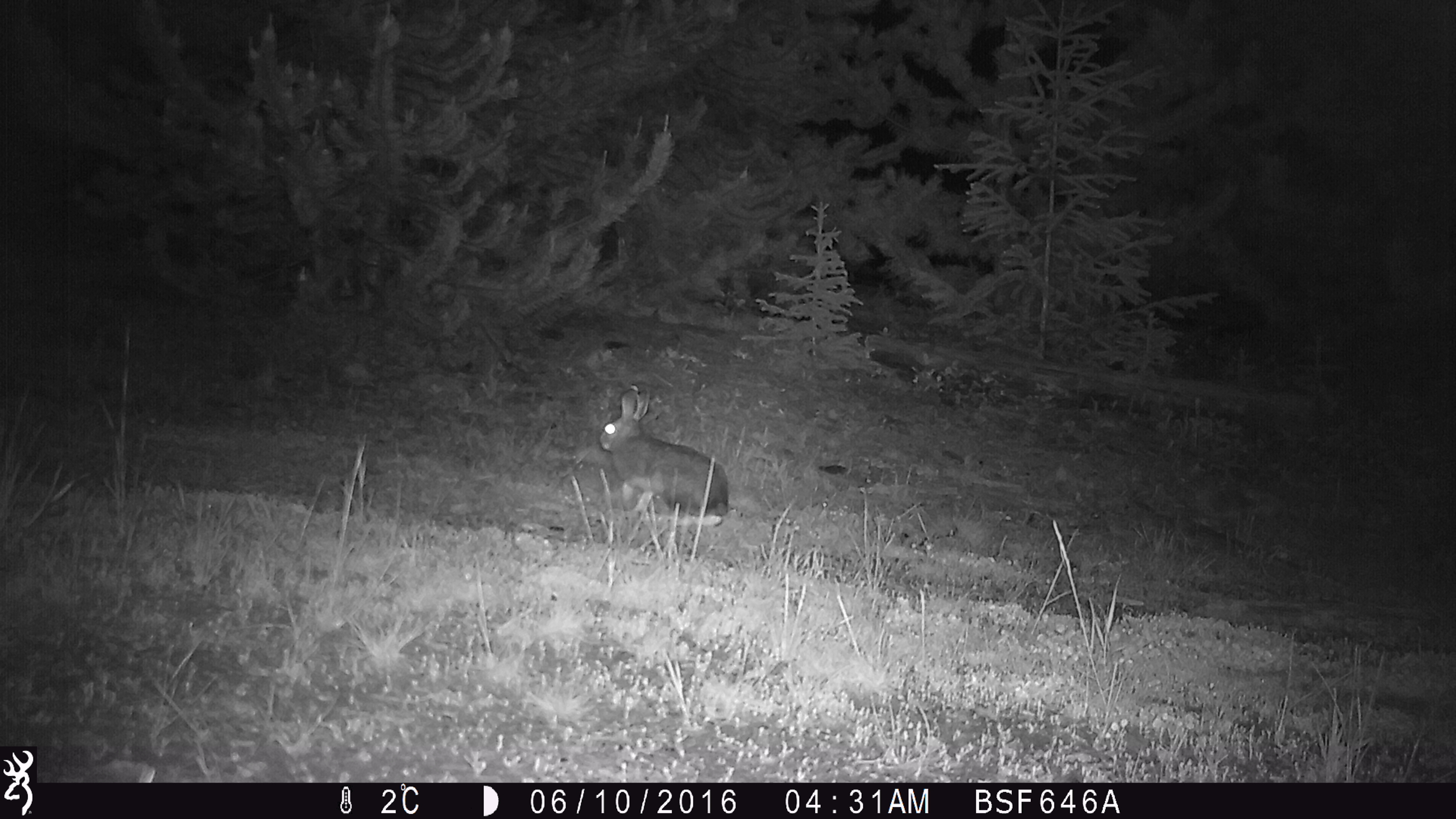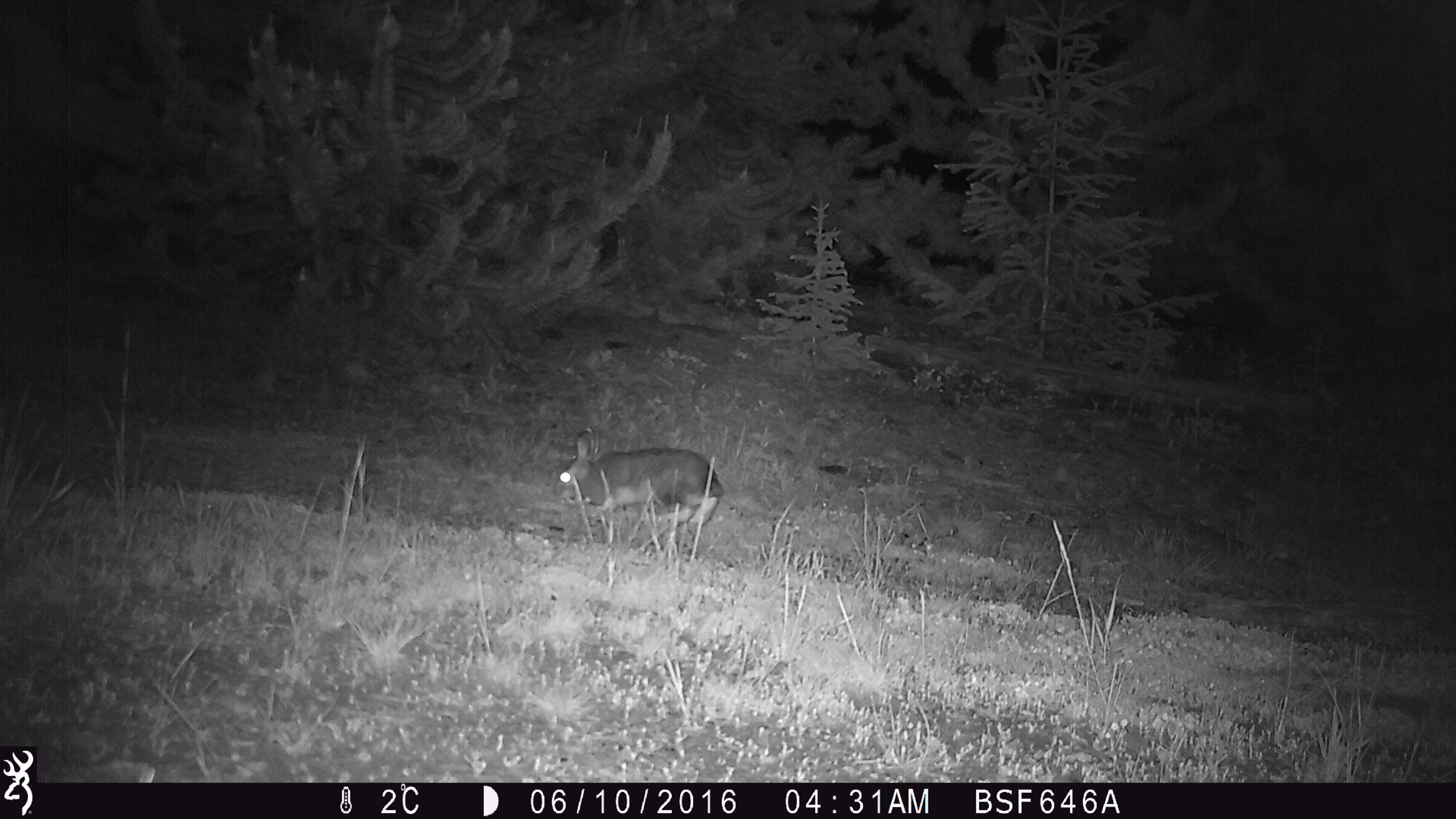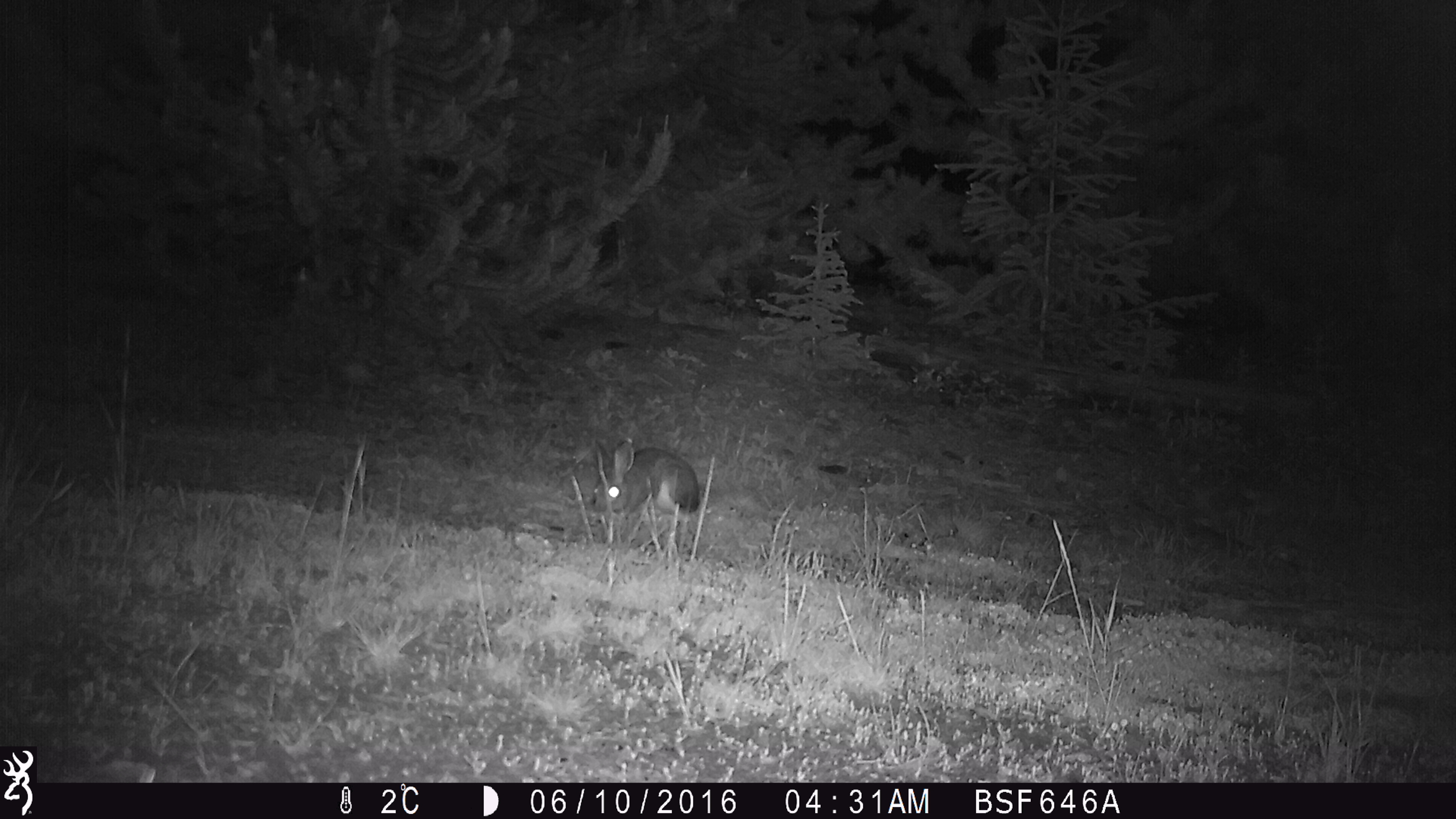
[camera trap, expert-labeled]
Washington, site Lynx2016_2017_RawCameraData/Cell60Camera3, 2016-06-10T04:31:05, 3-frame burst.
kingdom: Animalia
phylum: Chordata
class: Mammalia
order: Lagomorpha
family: Leporidae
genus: Lepus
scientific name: Lepus americanus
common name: snowshoe hare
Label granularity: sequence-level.